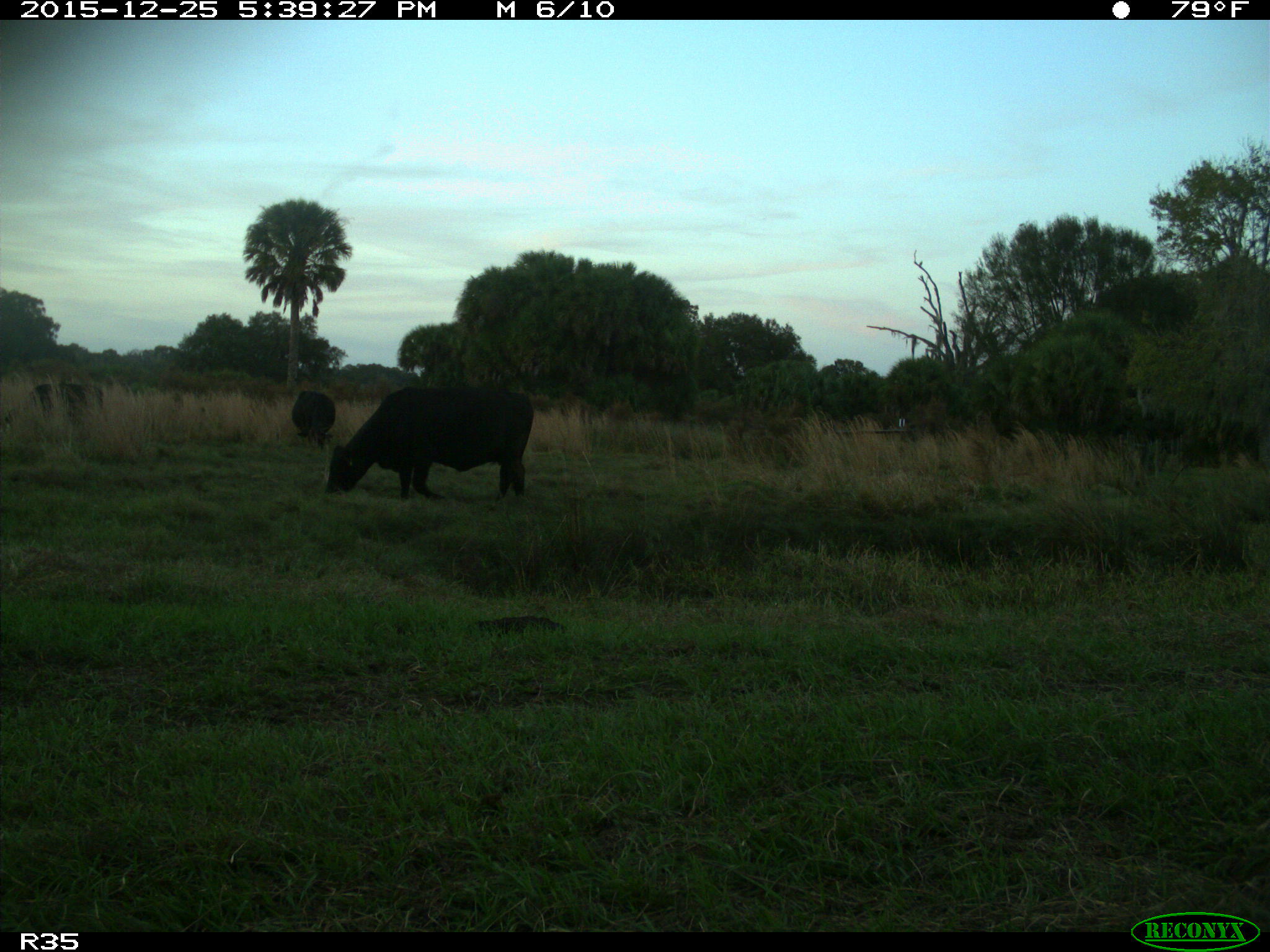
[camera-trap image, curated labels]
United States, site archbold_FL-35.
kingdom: Animalia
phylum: Chordata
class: Mammalia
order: Artiodactyla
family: Bovidae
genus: Bos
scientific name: Bos taurus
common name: domestic cow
Bos taurus (domestic cow).